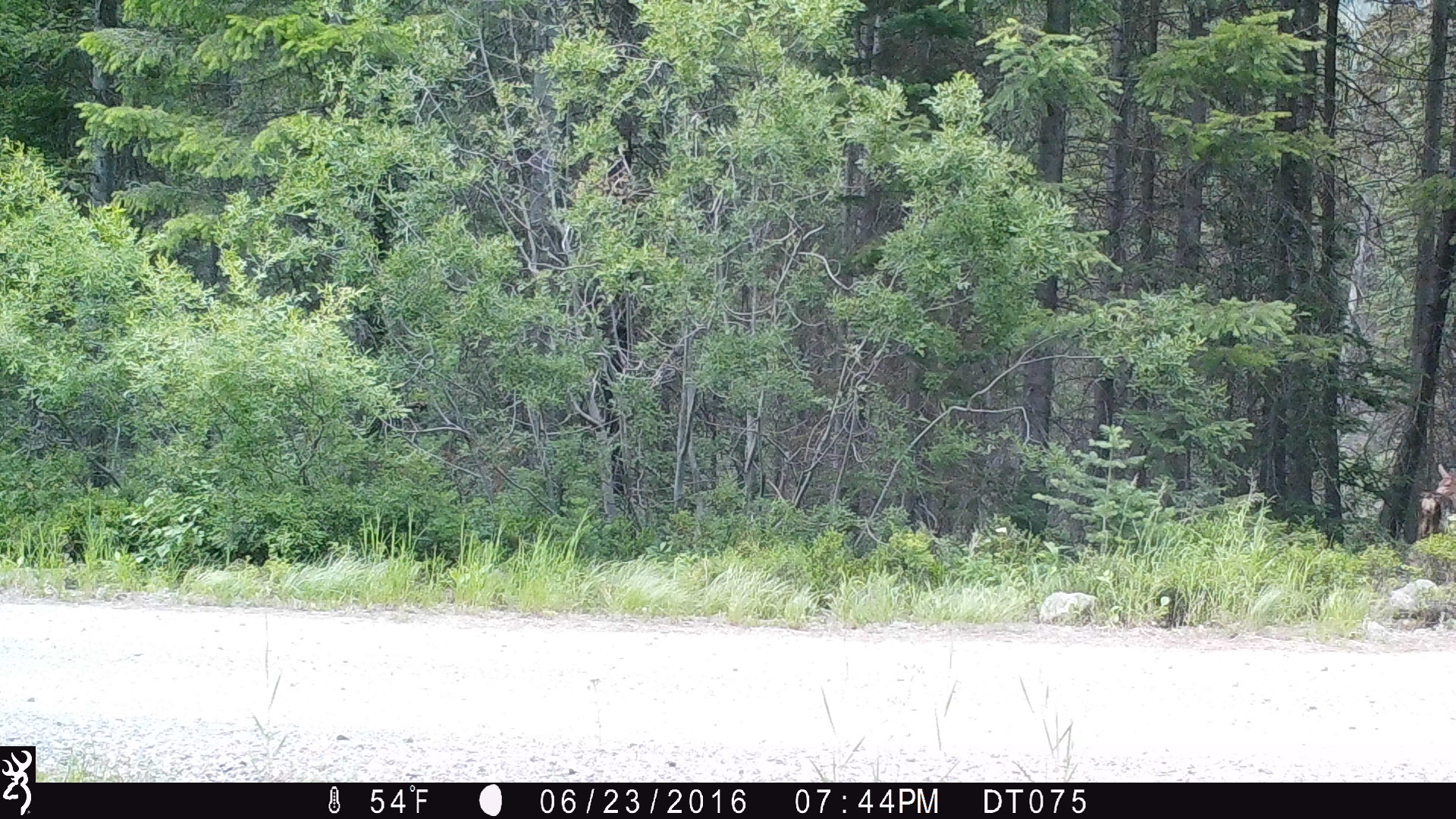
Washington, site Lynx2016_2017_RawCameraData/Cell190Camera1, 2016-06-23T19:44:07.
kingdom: Animalia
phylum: Chordata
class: Mammalia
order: Artiodactyla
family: Cervidae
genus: Odocoileus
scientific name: Odocoileus hemionus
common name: mule deer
Odocoileus hemionus (mule deer). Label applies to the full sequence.